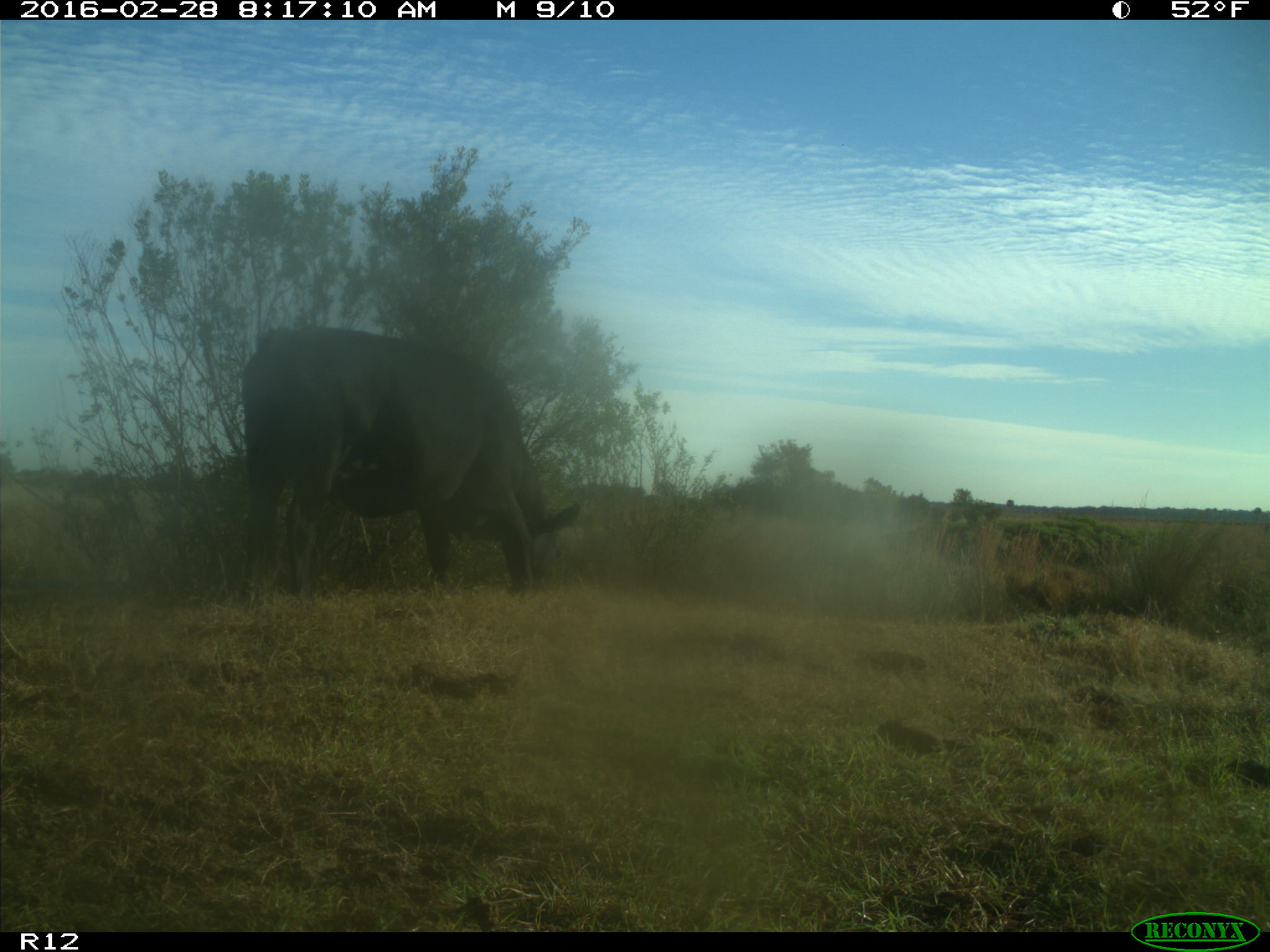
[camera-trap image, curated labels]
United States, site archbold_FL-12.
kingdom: Animalia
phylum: Chordata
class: Mammalia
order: Artiodactyla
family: Bovidae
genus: Bos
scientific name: Bos taurus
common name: domestic cow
Bos taurus (domestic cow).